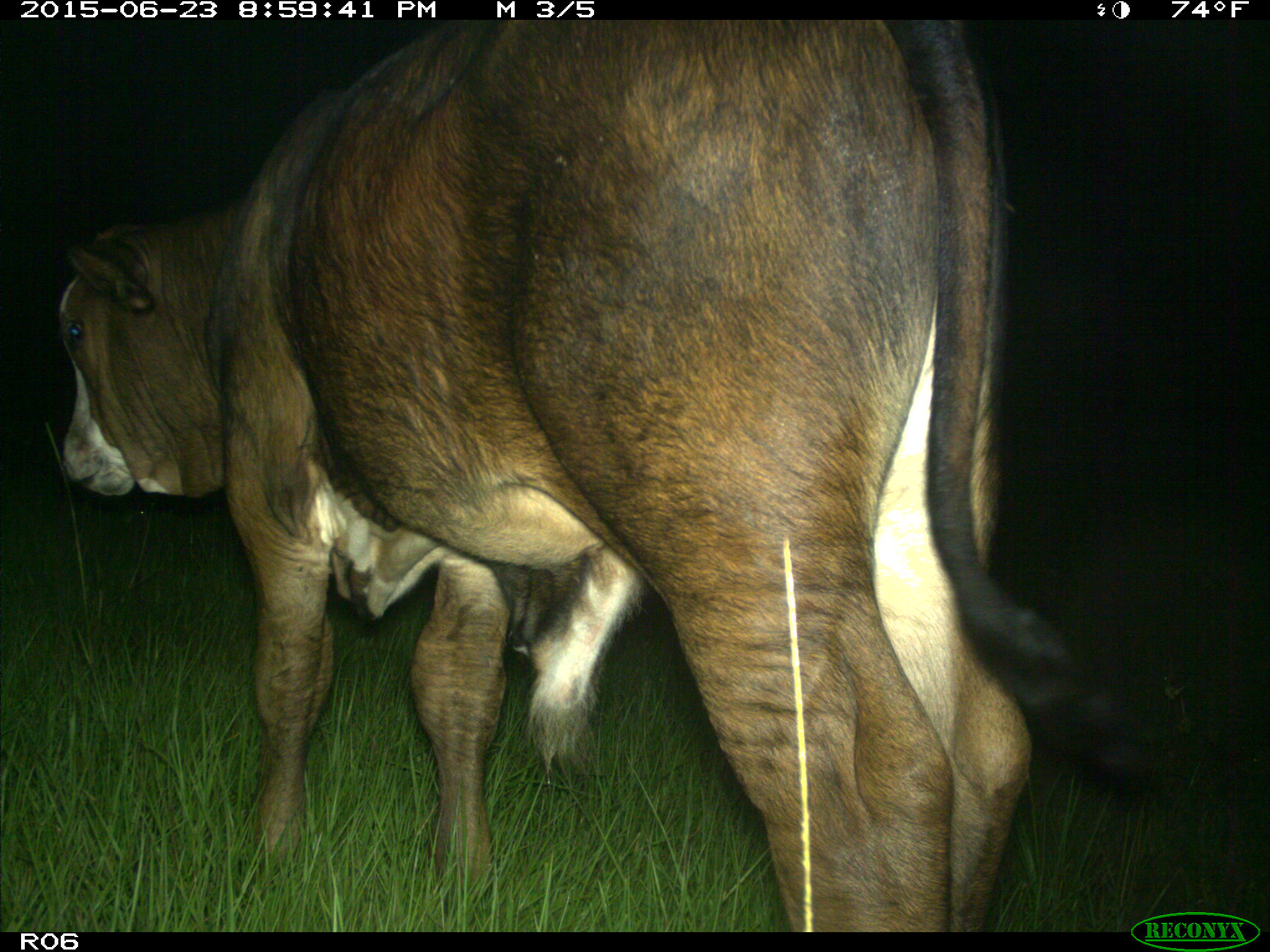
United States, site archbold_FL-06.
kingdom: Animalia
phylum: Chordata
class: Mammalia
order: Artiodactyla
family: Bovidae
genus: Bos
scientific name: Bos taurus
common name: domestic cow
Bos taurus (domestic cow).